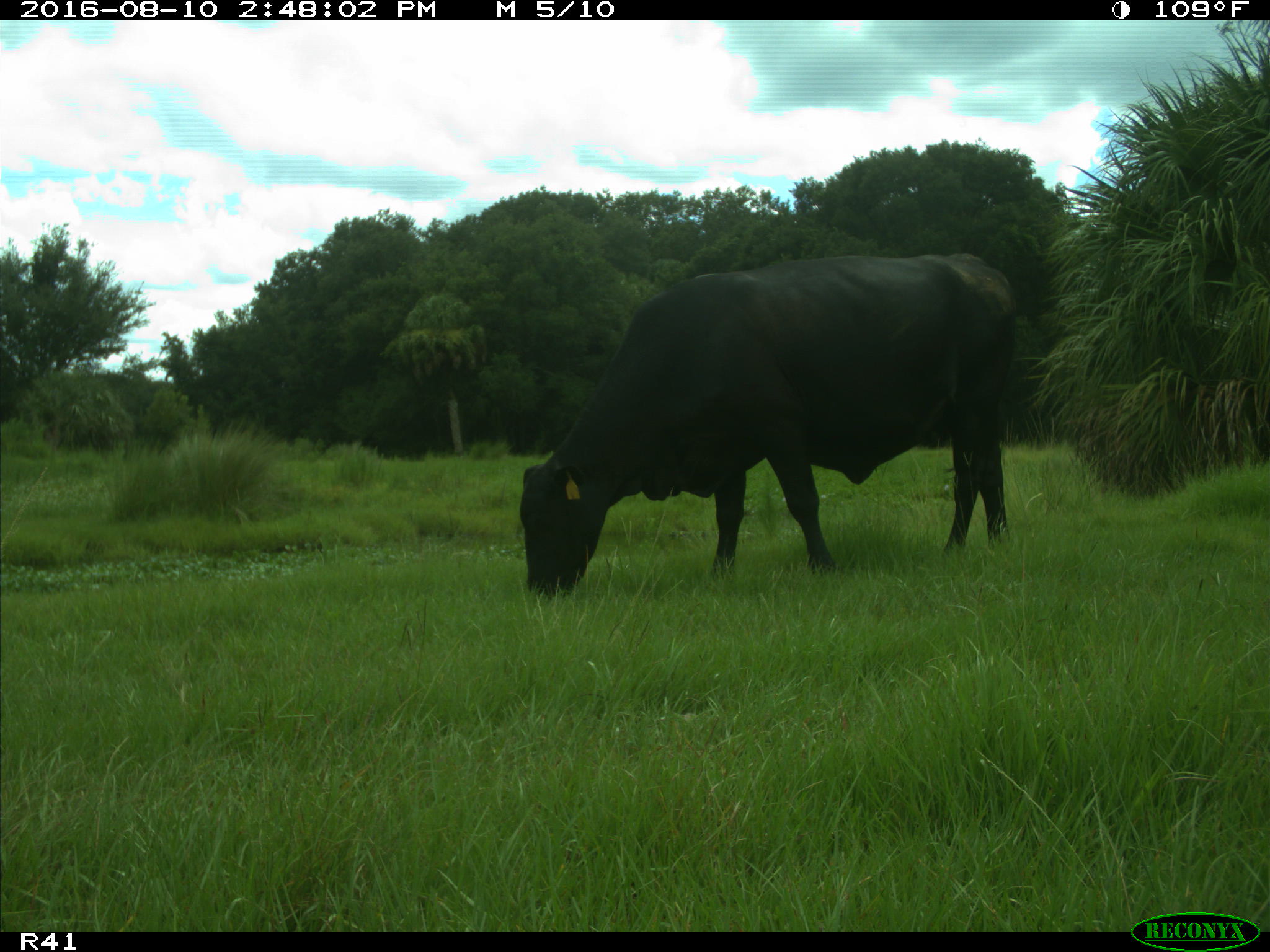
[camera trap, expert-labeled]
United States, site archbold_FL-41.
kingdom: Animalia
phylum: Chordata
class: Mammalia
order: Artiodactyla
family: Bovidae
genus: Bos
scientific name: Bos taurus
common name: domestic cow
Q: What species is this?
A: Bos taurus (domestic cow).